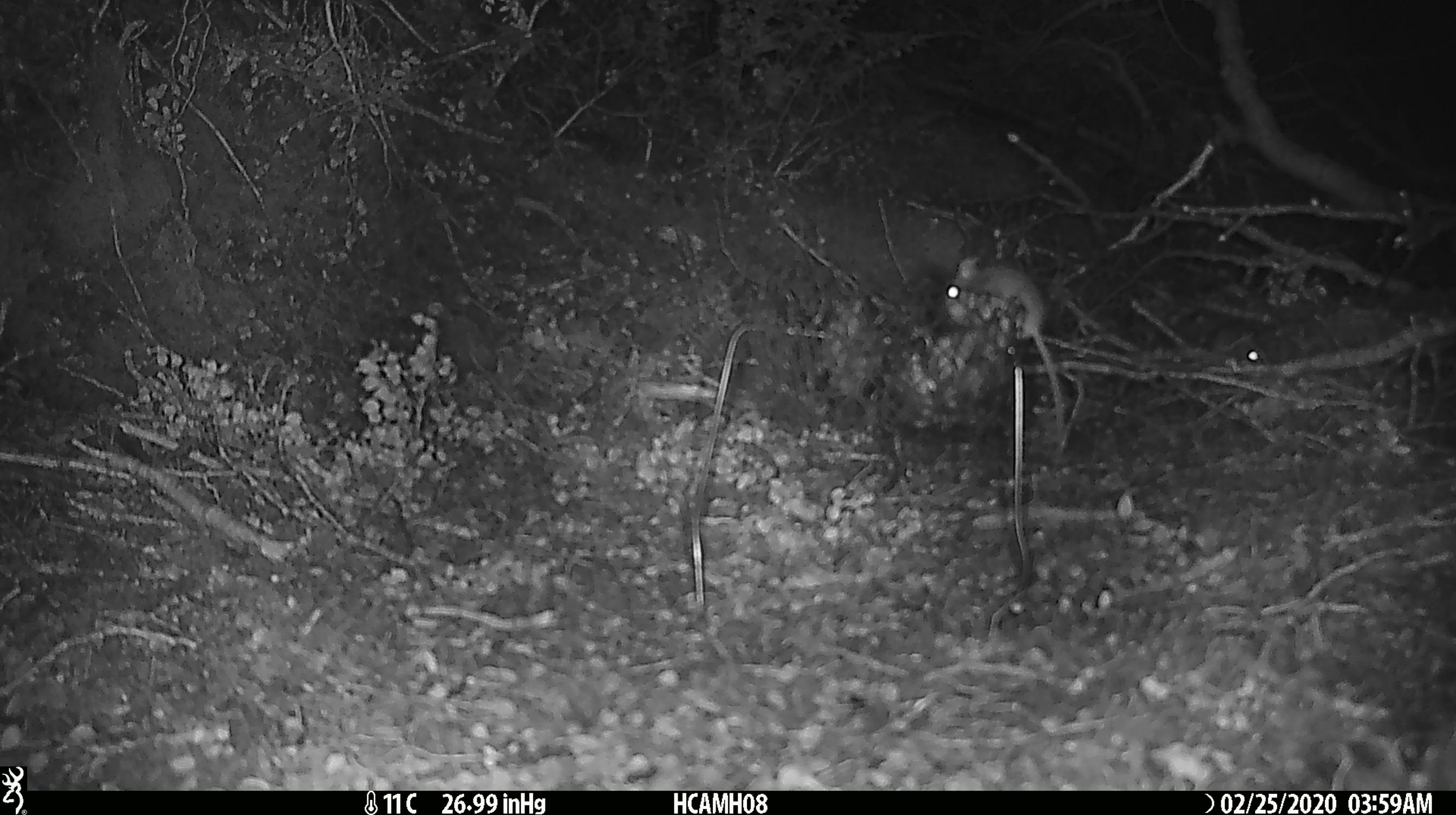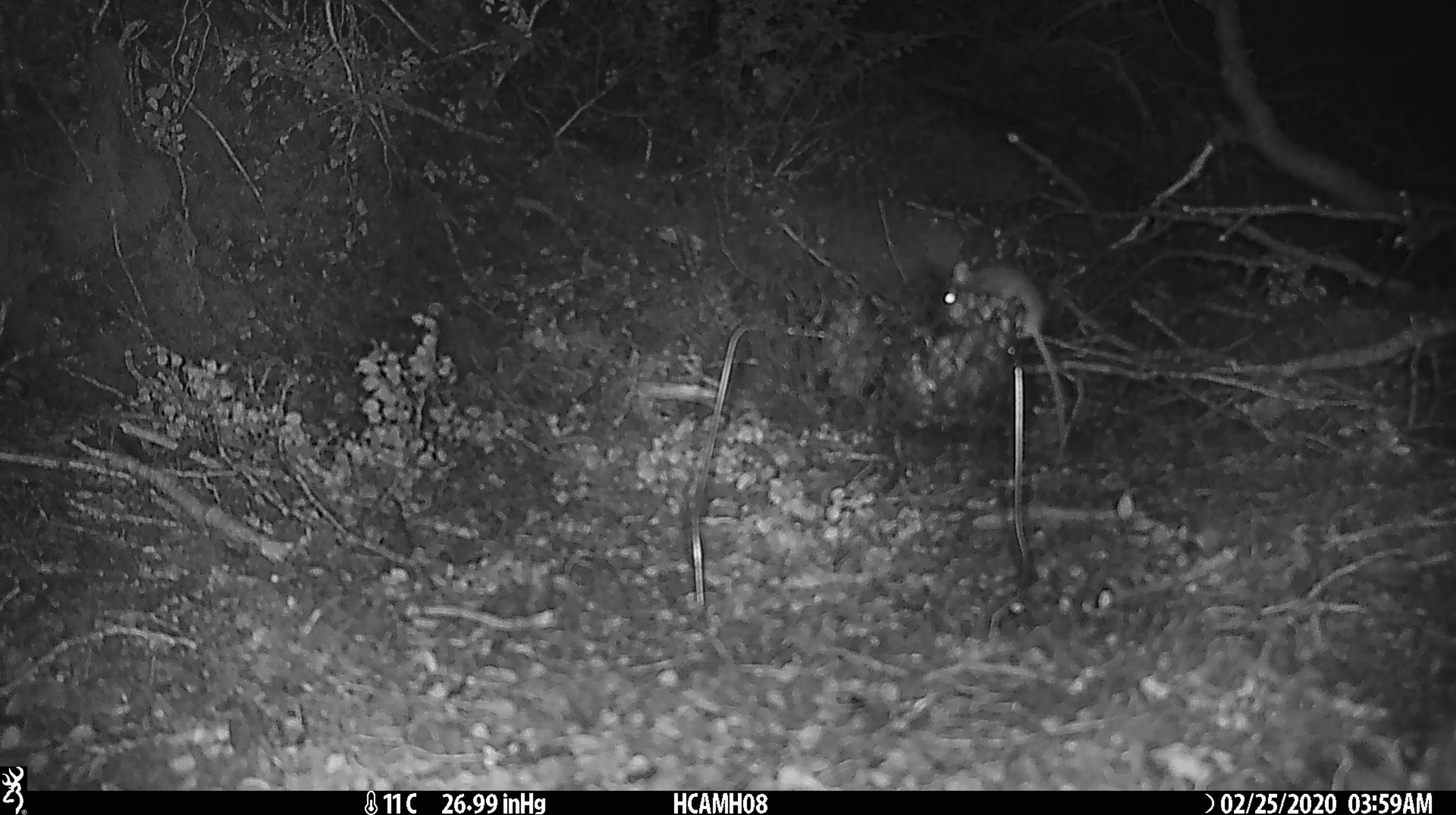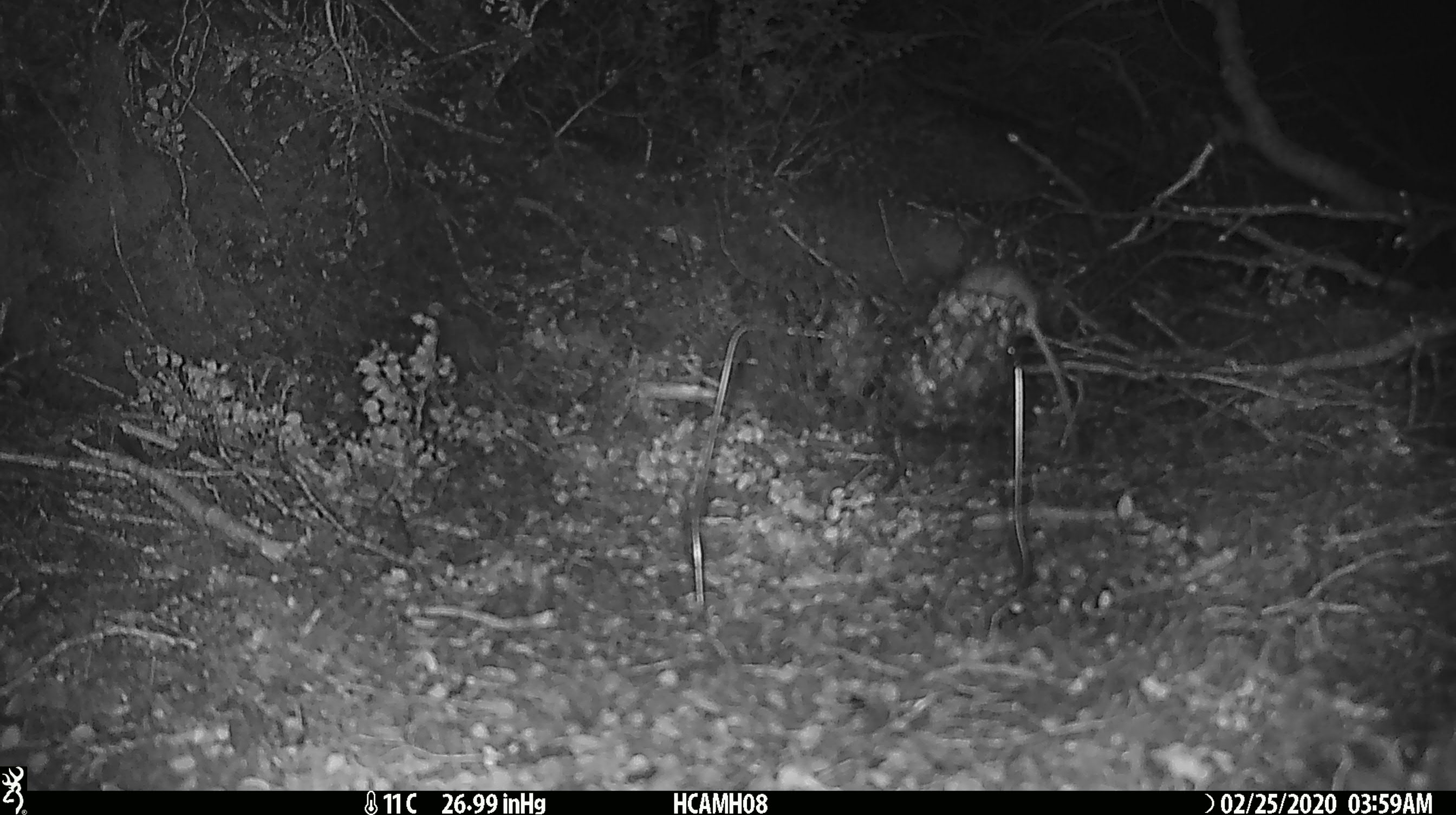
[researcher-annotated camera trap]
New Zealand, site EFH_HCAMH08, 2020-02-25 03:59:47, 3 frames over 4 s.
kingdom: Animalia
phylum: Chordata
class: Mammalia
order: Rodentia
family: Muridae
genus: Mus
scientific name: Mus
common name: mouse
Mouse (Mus).